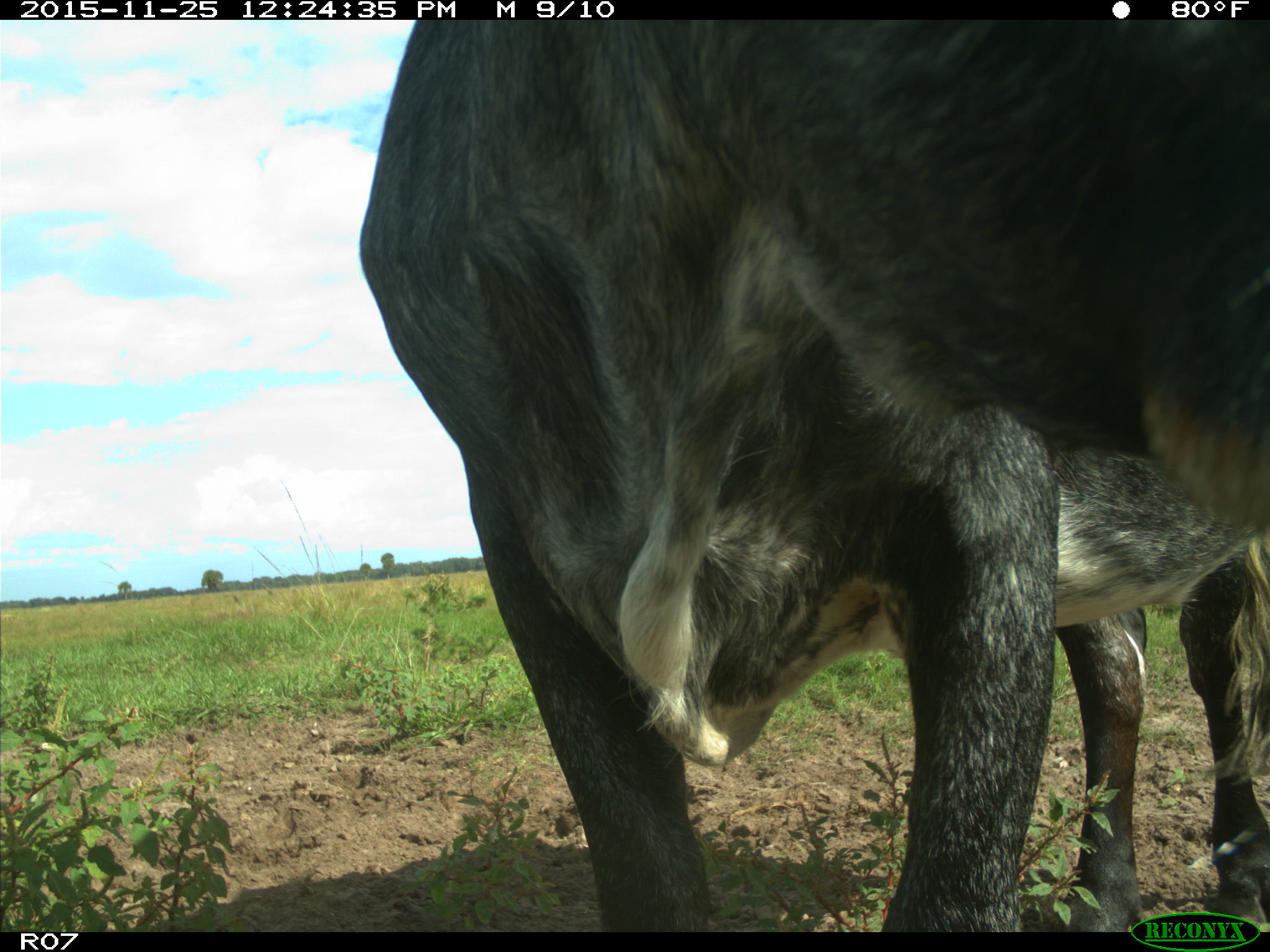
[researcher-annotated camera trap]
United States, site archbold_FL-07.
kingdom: Animalia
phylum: Chordata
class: Mammalia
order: Artiodactyla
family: Bovidae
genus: Bos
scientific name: Bos taurus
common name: domestic cow